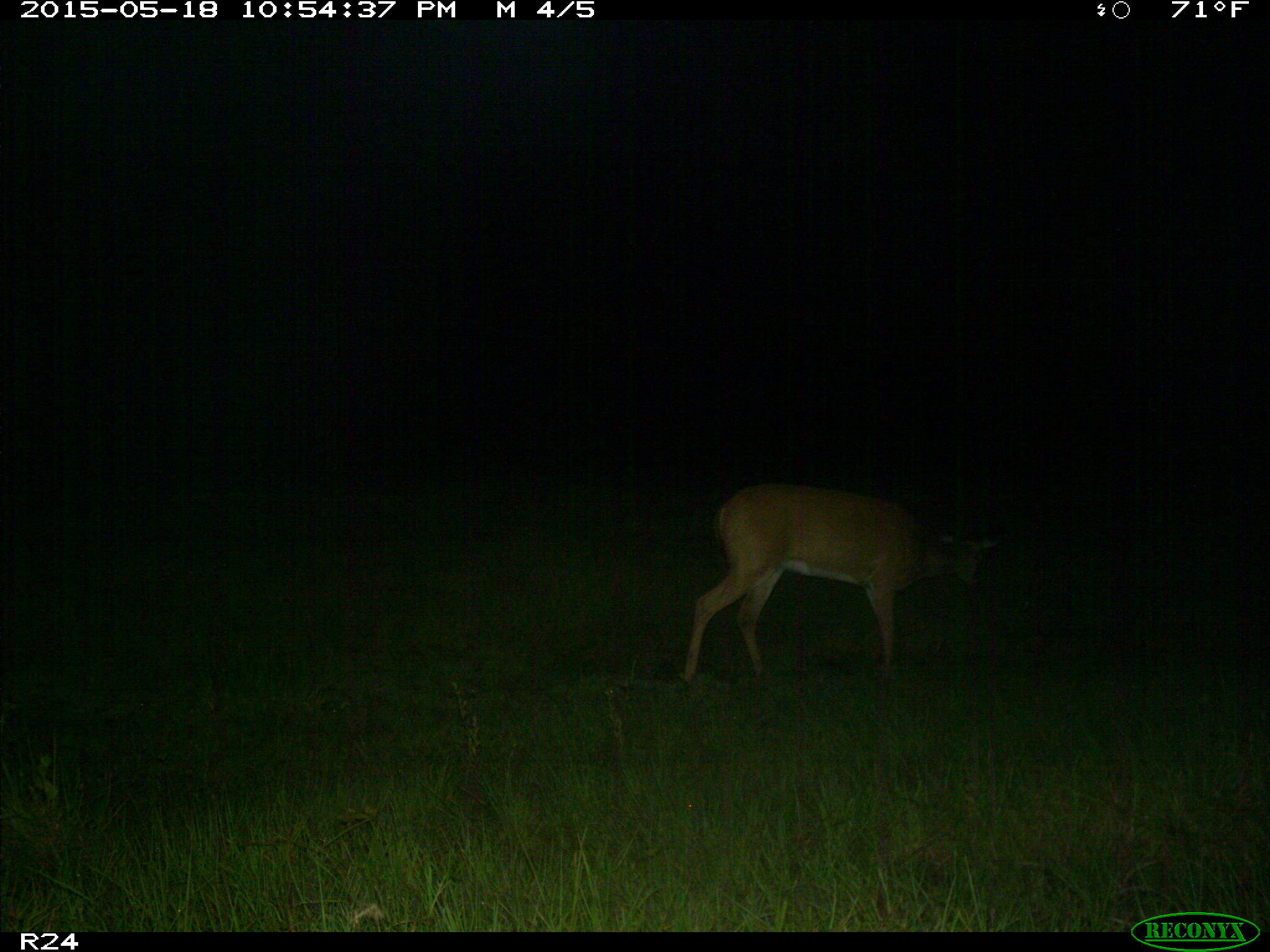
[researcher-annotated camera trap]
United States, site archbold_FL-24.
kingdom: Animalia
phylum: Chordata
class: Mammalia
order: Artiodactyla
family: Bovidae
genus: Bos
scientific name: Bos taurus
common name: domestic cow